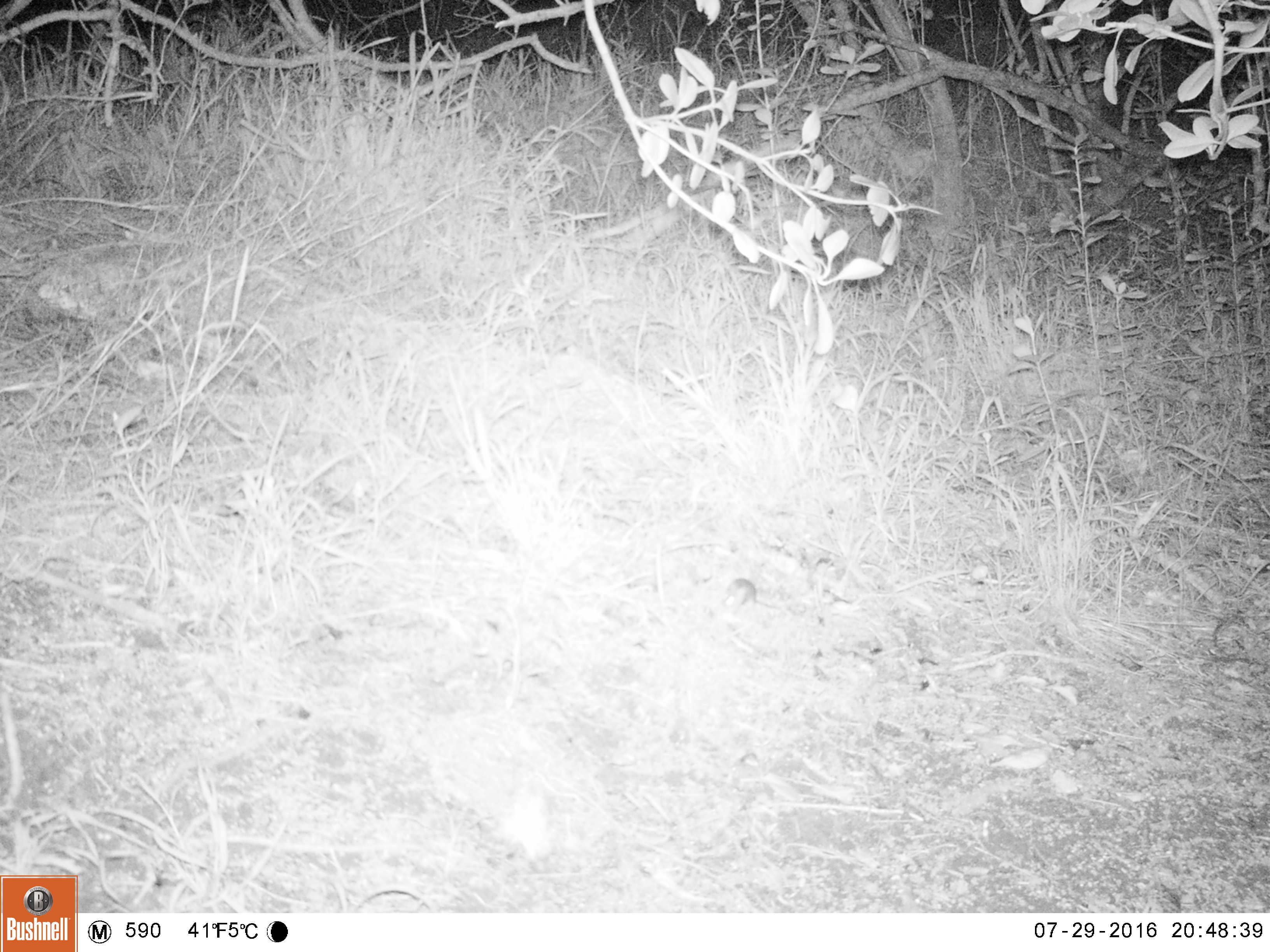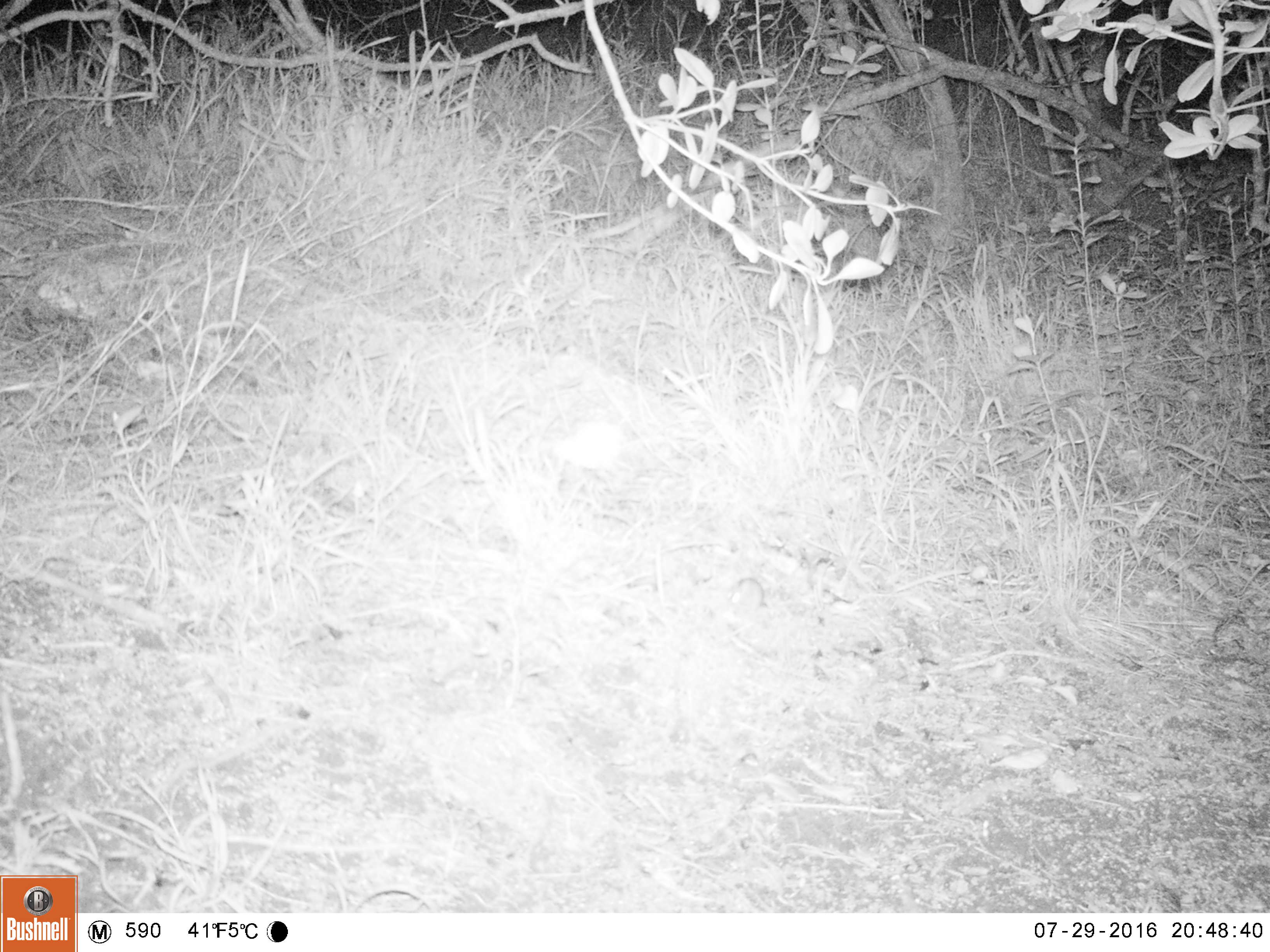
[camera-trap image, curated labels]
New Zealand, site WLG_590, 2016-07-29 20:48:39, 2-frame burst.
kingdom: Animalia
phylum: Chordata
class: Mammalia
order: Rodentia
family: Muridae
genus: Mus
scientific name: Mus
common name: mouse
Mouse (Mus).